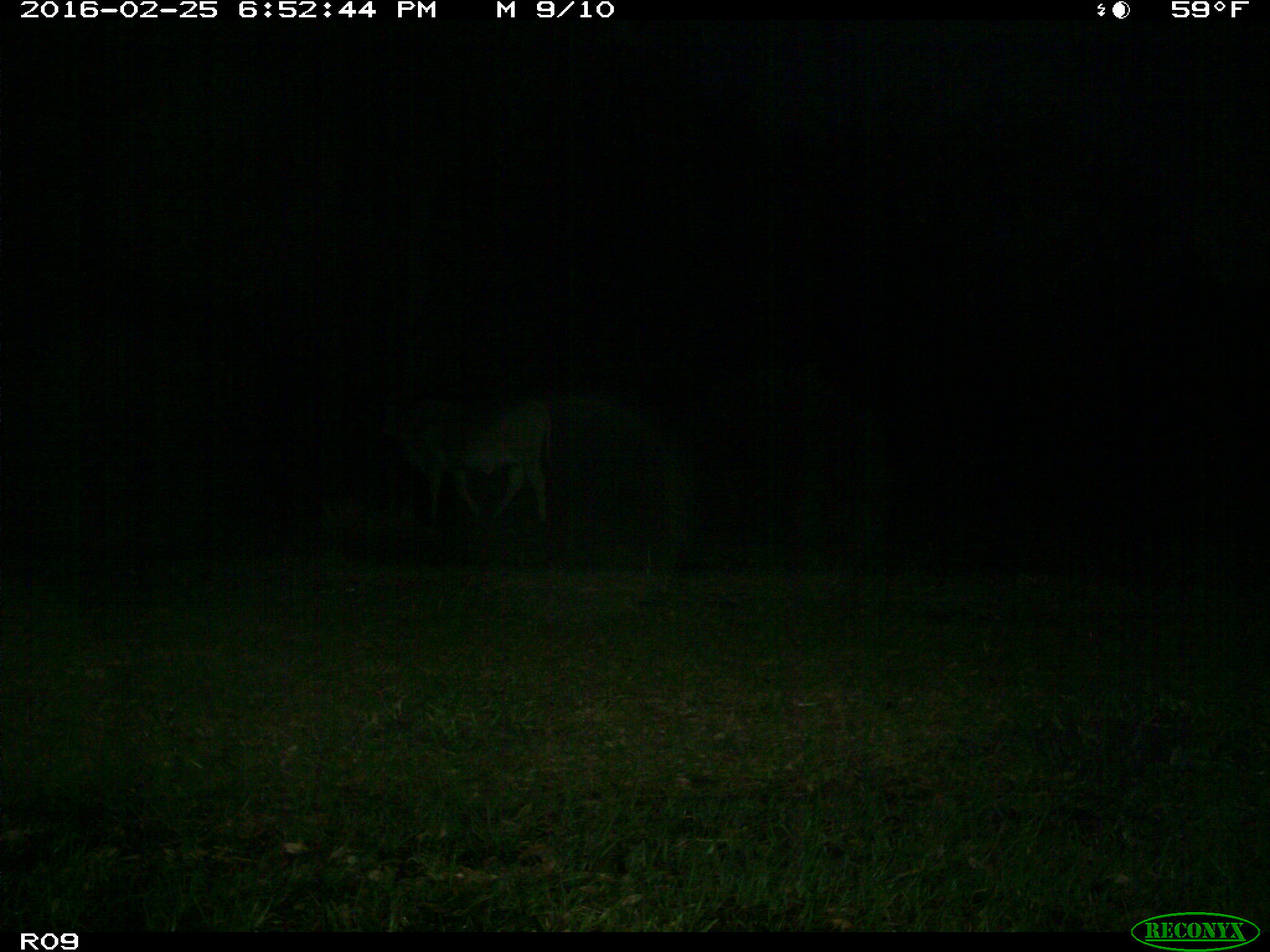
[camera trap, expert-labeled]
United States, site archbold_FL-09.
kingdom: Animalia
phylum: Chordata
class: Mammalia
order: Artiodactyla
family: Bovidae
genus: Bos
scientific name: Bos taurus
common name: domestic cow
Bos taurus (domestic cow).